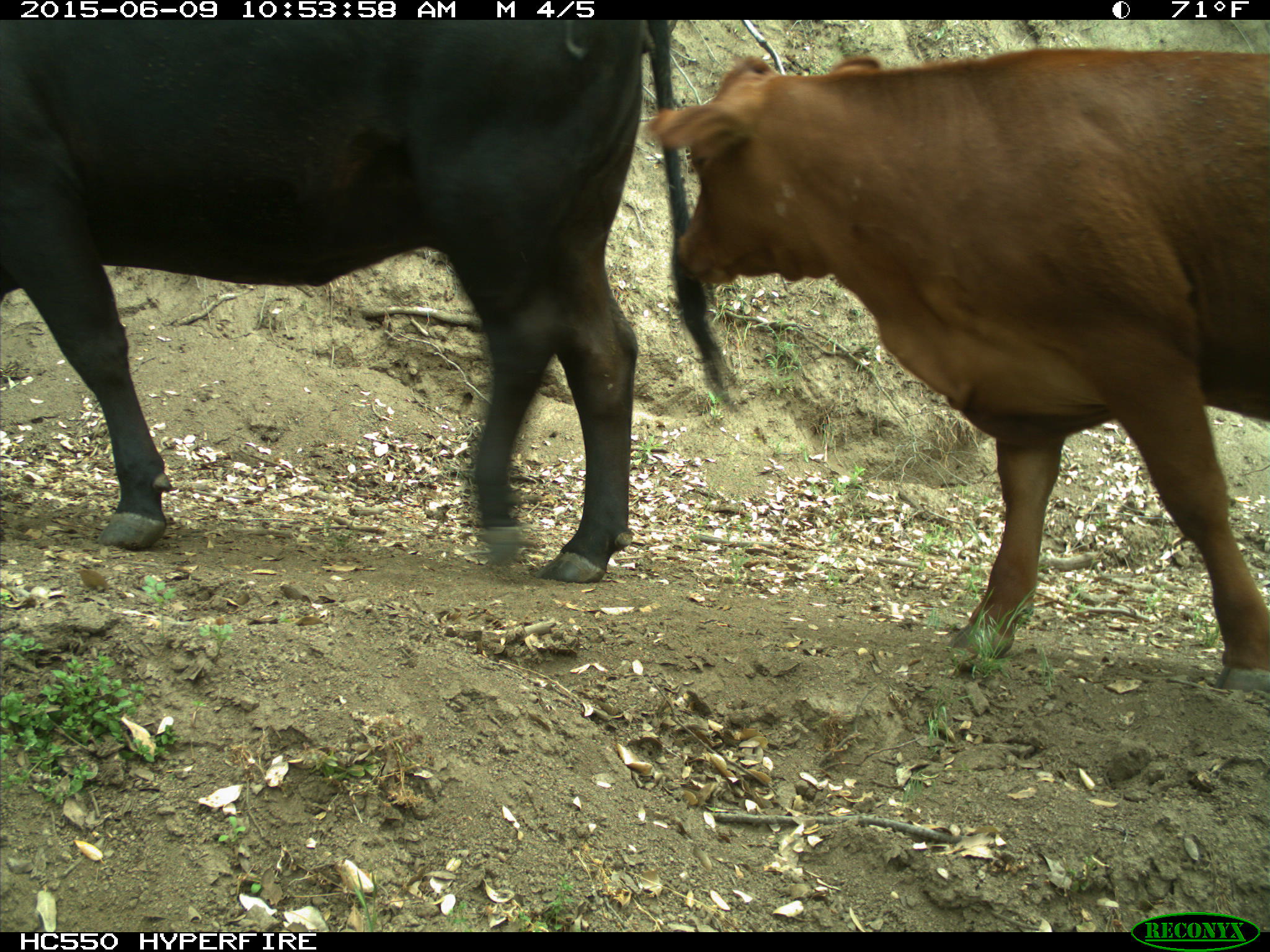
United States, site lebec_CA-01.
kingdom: Animalia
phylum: Chordata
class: Mammalia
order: Artiodactyla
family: Bovidae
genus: Bos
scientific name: Bos taurus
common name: domestic cow